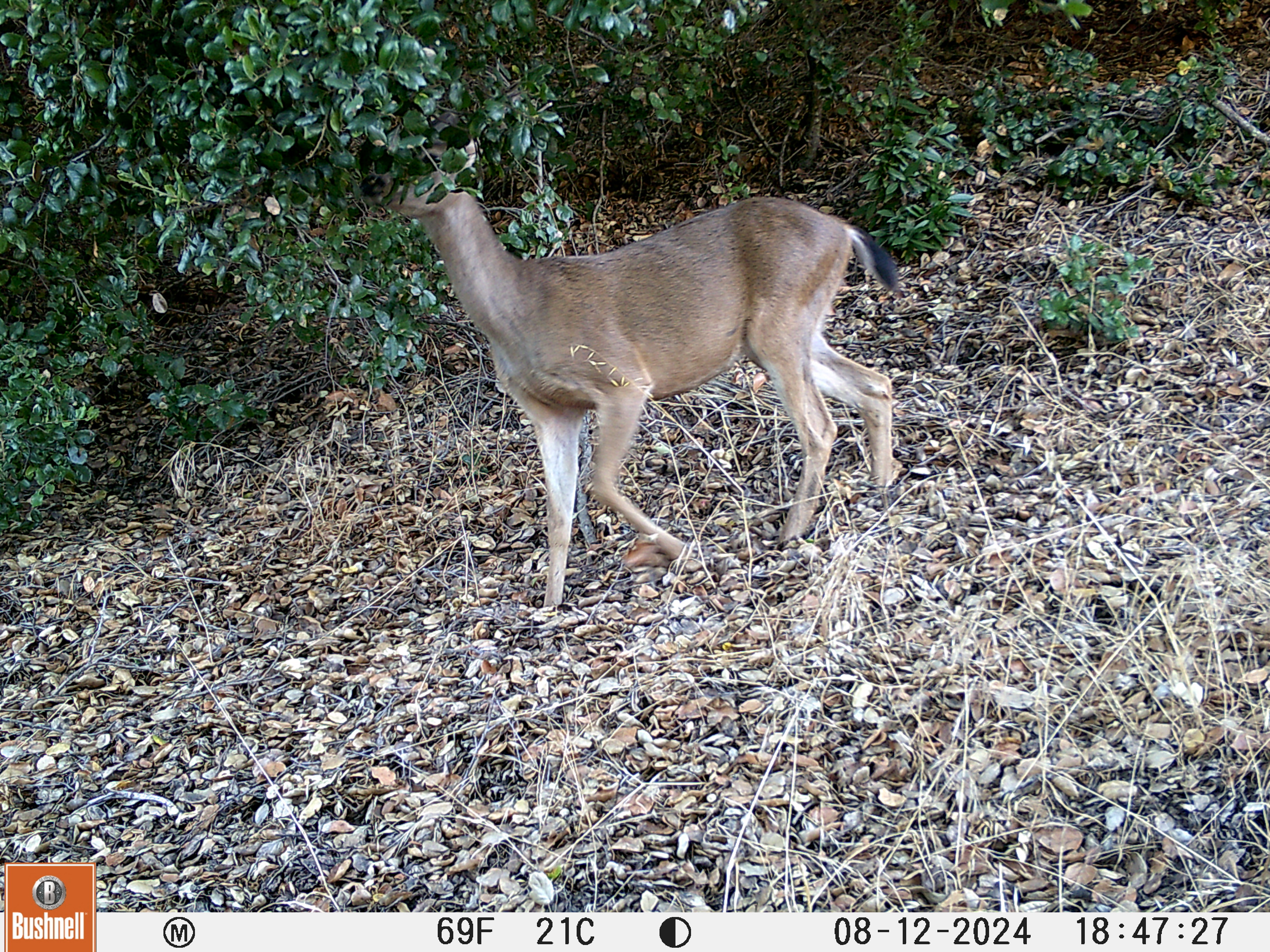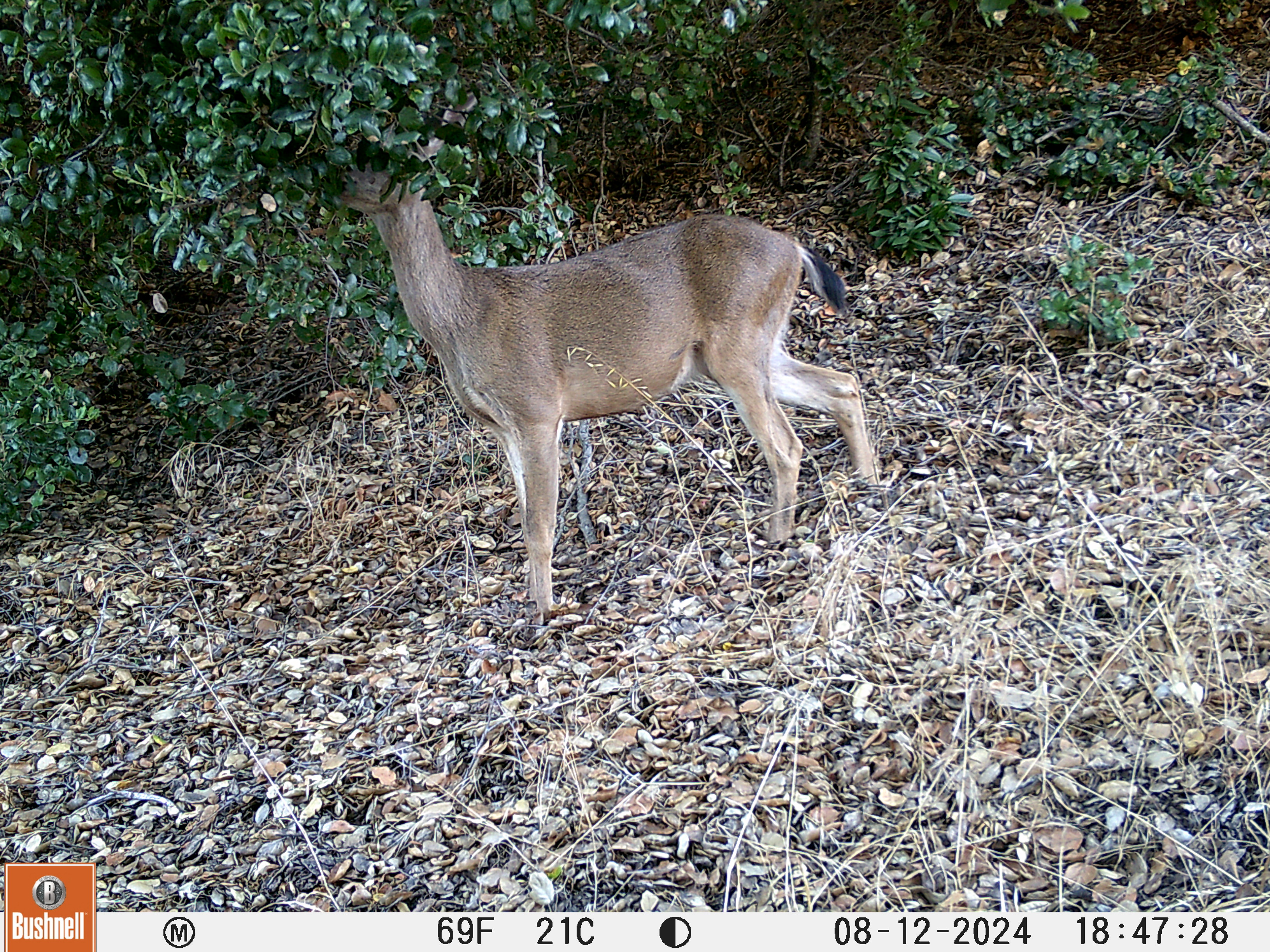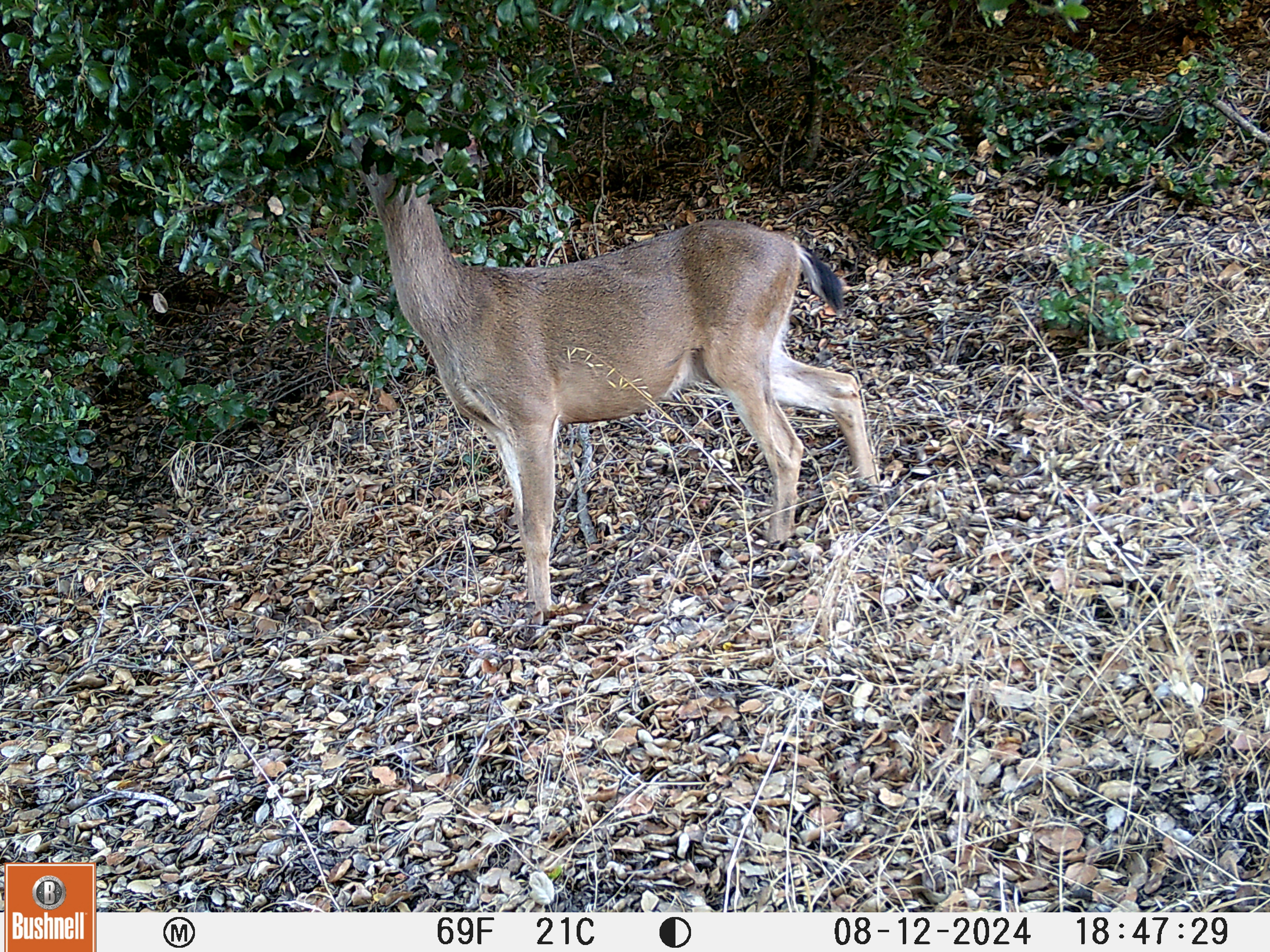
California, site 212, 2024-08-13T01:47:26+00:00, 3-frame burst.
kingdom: Animalia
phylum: Chordata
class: Mammalia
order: Artiodactyla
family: Cervidae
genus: Odocoileus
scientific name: Odocoileus hemionus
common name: mule deer